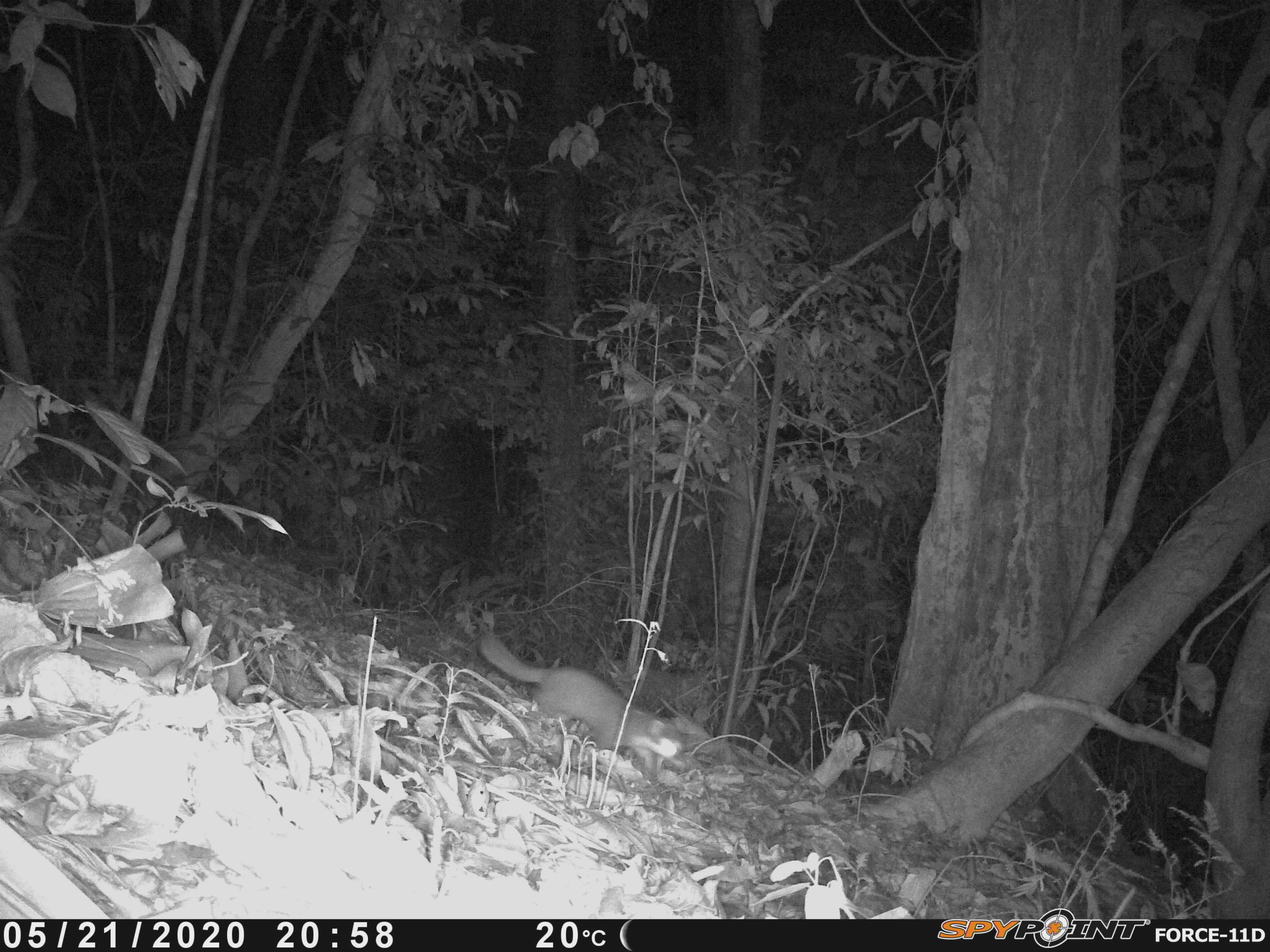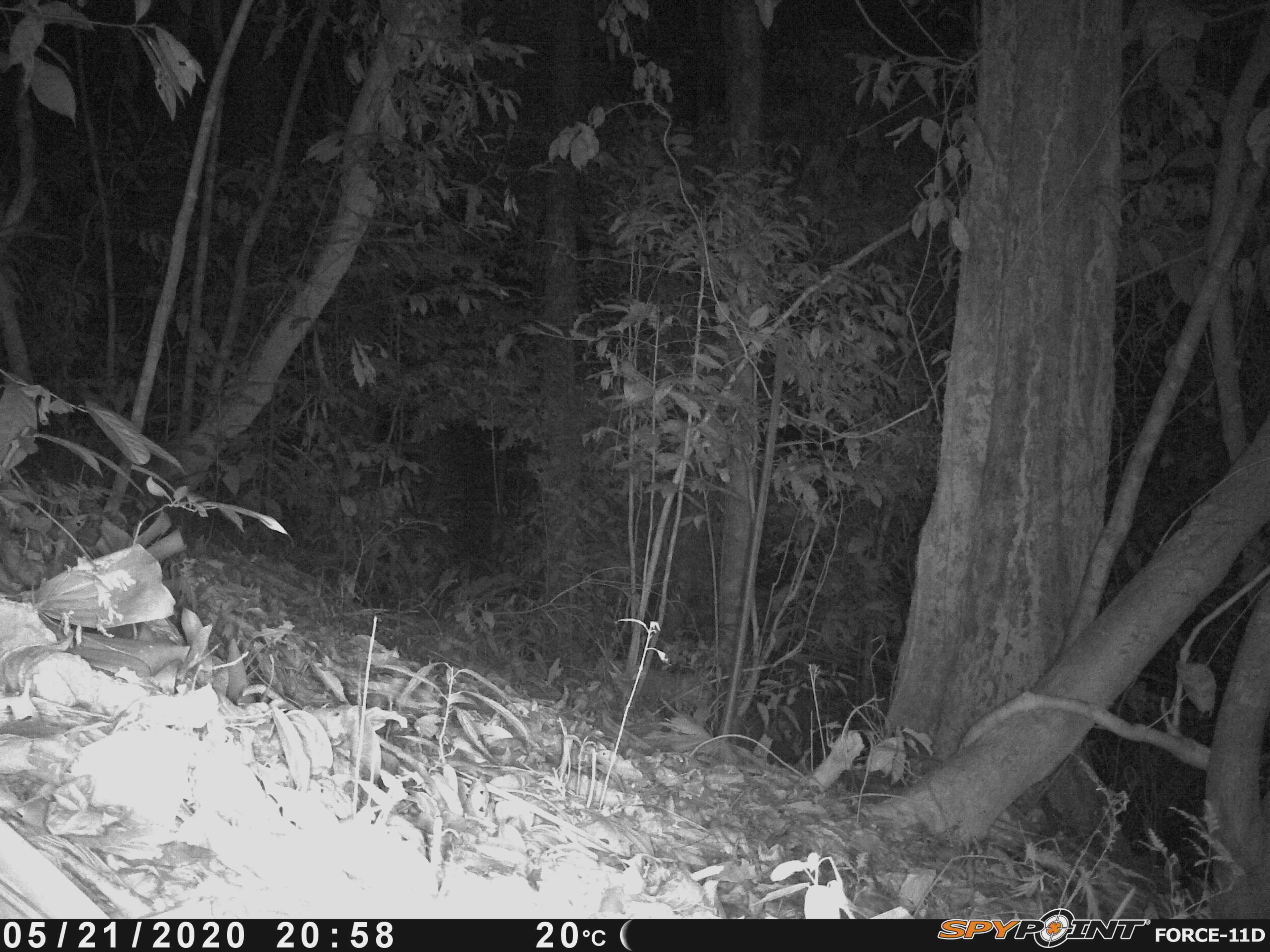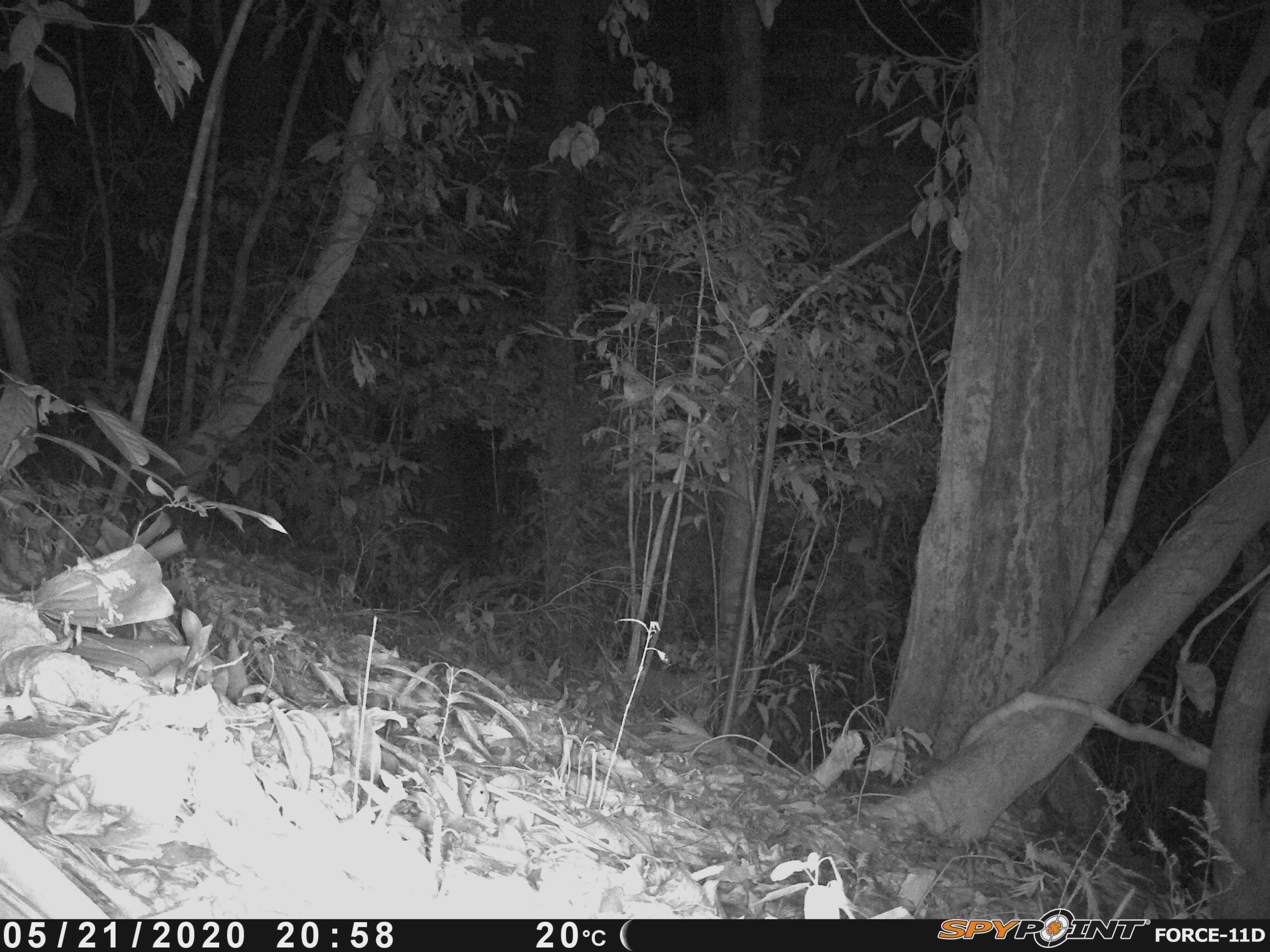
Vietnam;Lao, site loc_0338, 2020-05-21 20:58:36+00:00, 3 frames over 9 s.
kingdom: Animalia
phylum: Chordata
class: Mammalia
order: Carnivora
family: Mustelidae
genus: Melogale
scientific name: Melogale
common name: ferret badger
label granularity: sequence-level